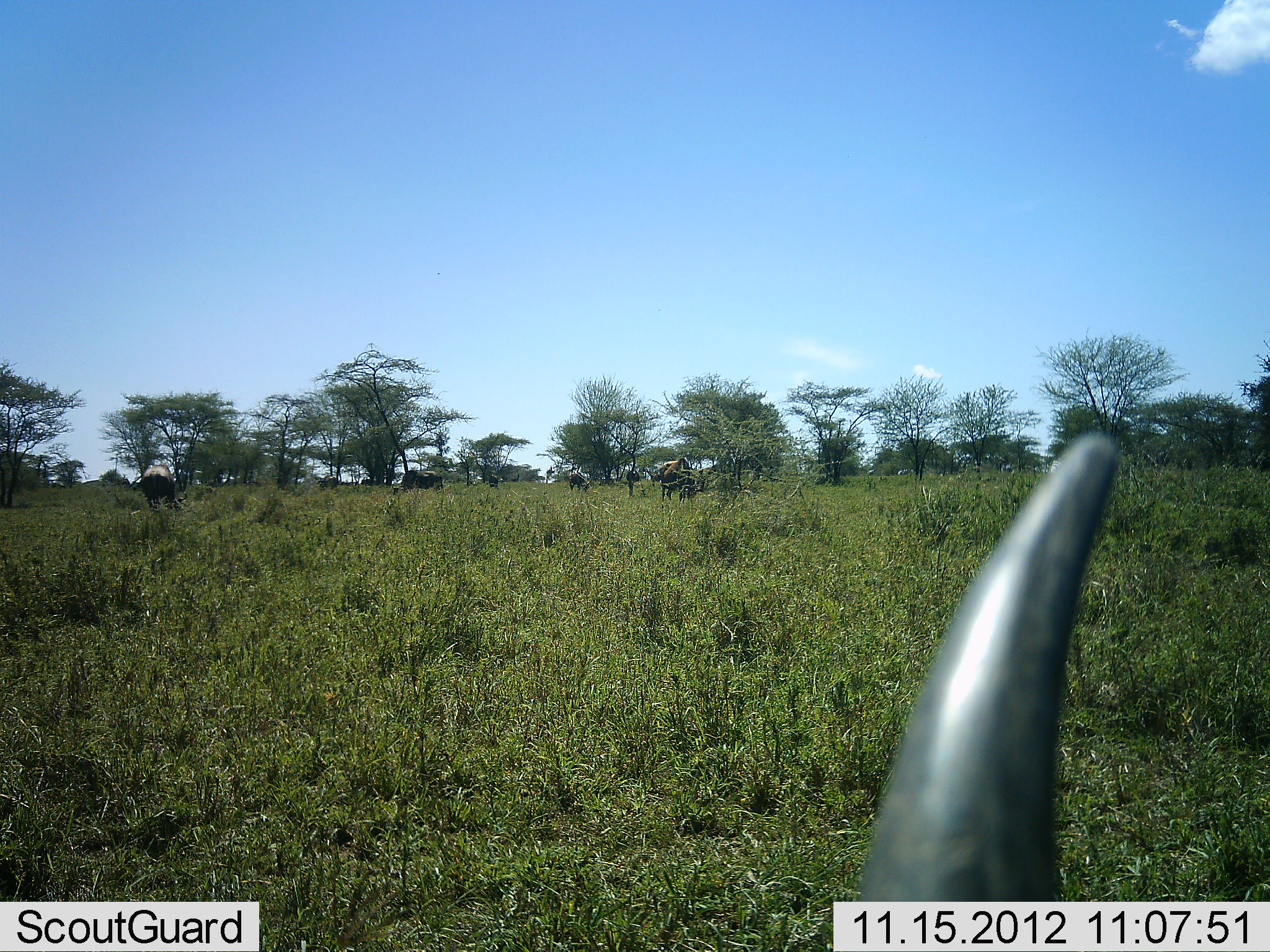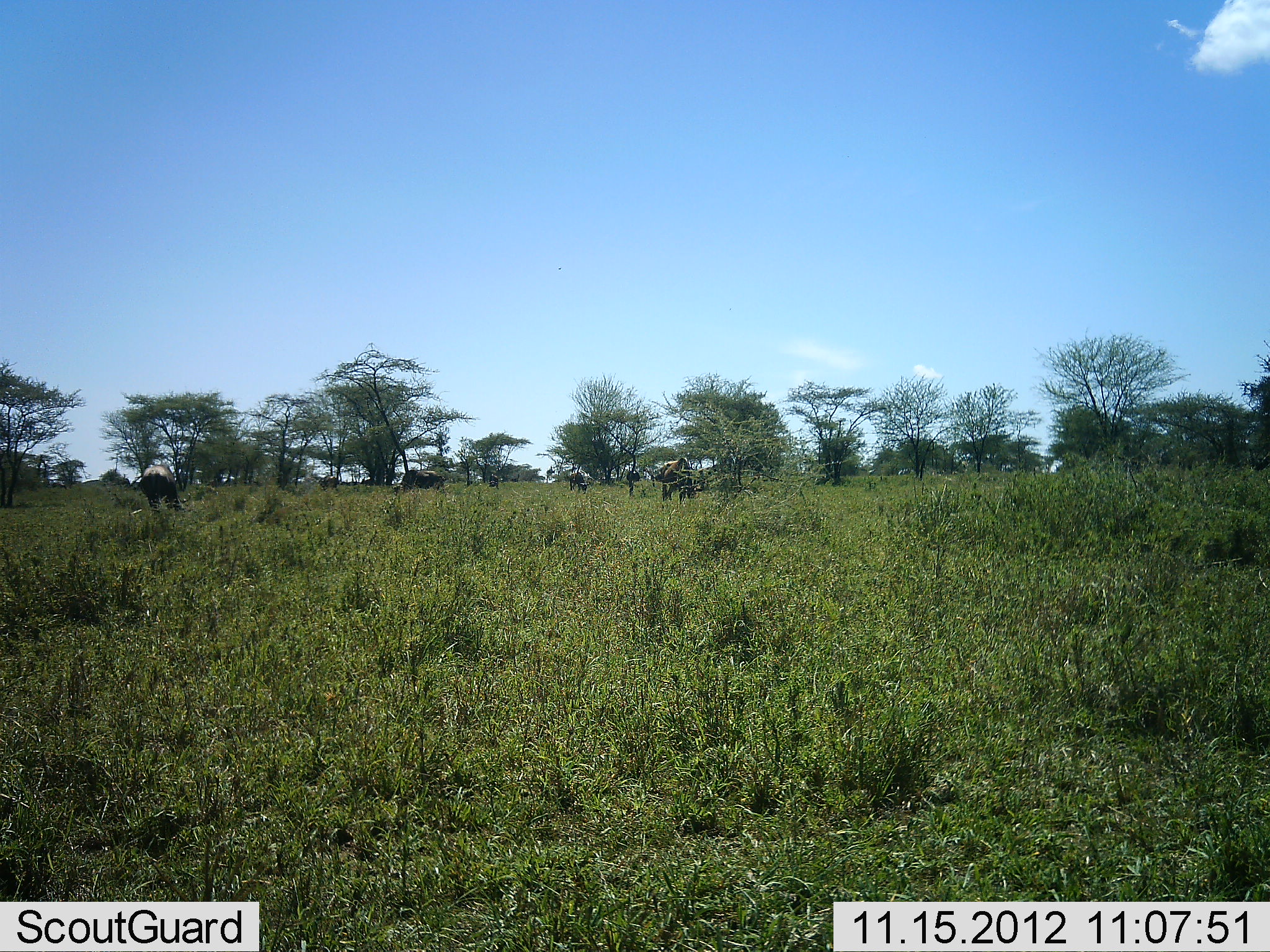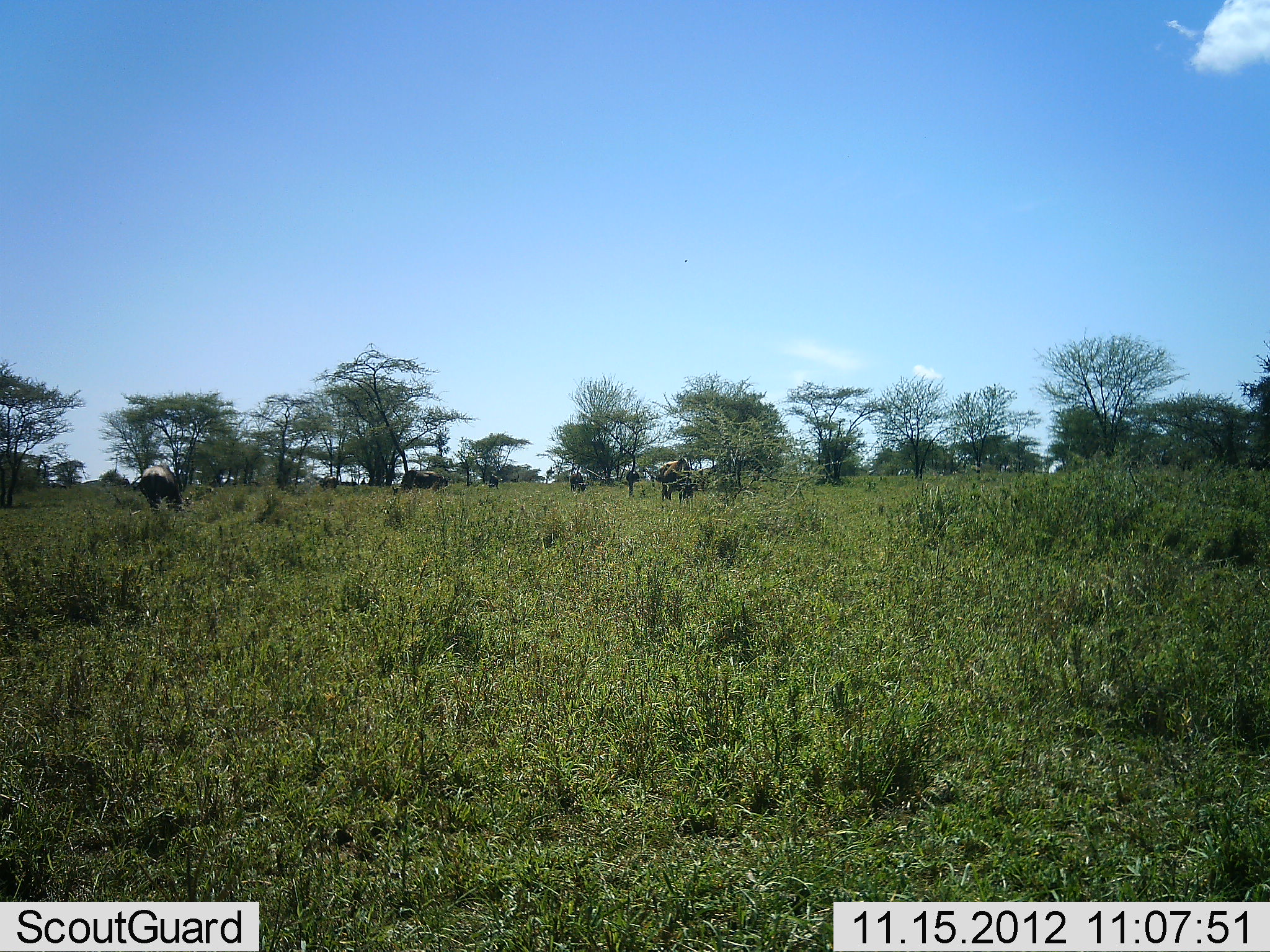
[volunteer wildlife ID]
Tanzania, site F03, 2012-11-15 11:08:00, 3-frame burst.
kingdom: Animalia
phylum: Chordata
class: Mammalia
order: Artiodactyla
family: Bovidae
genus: Connochaetes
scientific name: Connochaetes taurinus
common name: blue wildebeest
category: wildebeest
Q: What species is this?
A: Wildebeest (blue wildebeest) (Connochaetes taurinus).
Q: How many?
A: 6.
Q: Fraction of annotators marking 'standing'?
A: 60%.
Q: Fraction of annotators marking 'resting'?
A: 0%.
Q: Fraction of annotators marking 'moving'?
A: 50%.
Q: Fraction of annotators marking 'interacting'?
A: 0%.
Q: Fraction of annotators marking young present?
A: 0%.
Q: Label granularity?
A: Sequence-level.